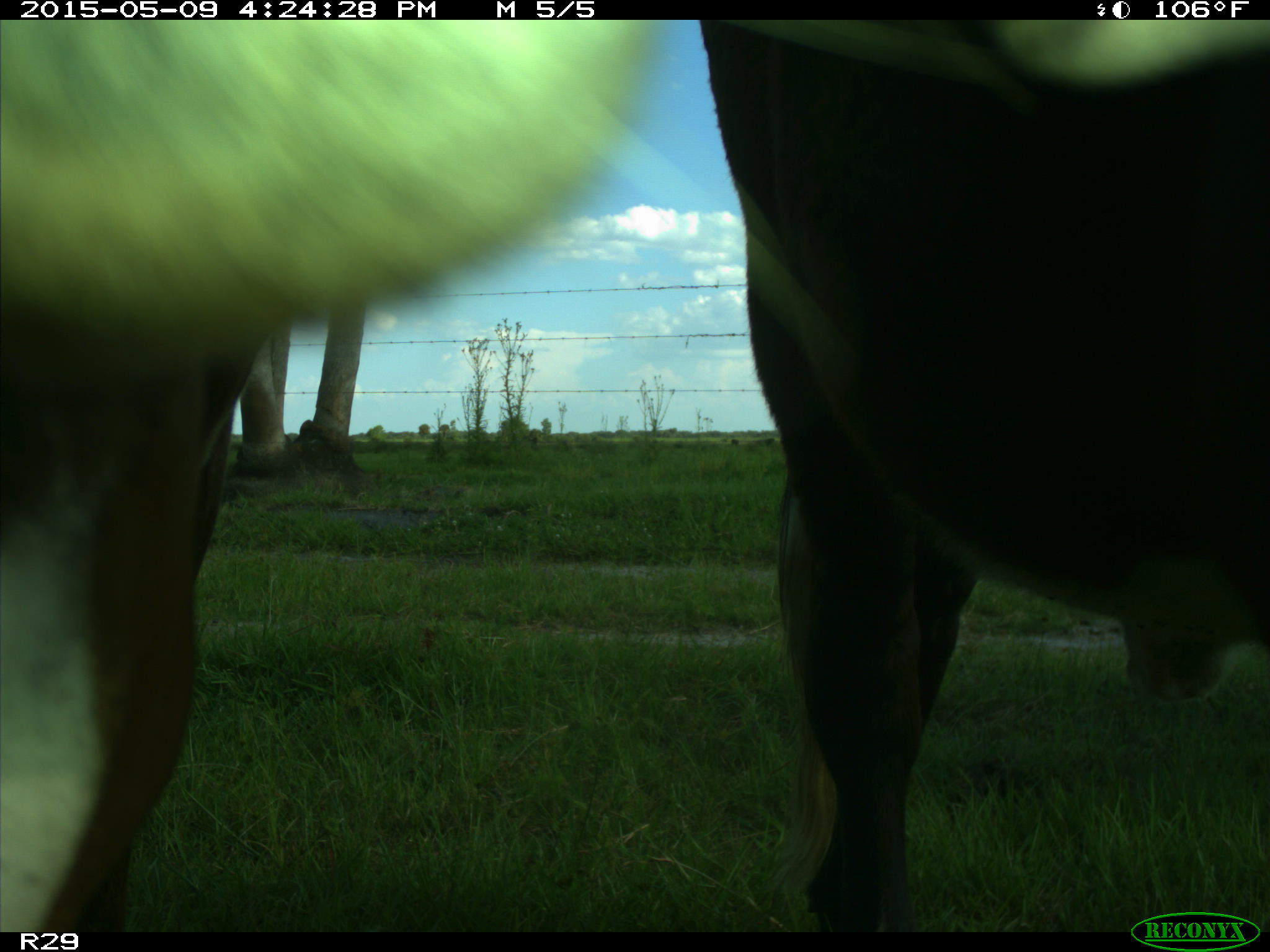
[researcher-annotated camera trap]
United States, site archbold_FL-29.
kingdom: Animalia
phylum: Chordata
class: Mammalia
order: Artiodactyla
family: Bovidae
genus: Bos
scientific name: Bos taurus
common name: domestic cow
Bos taurus (domestic cow).